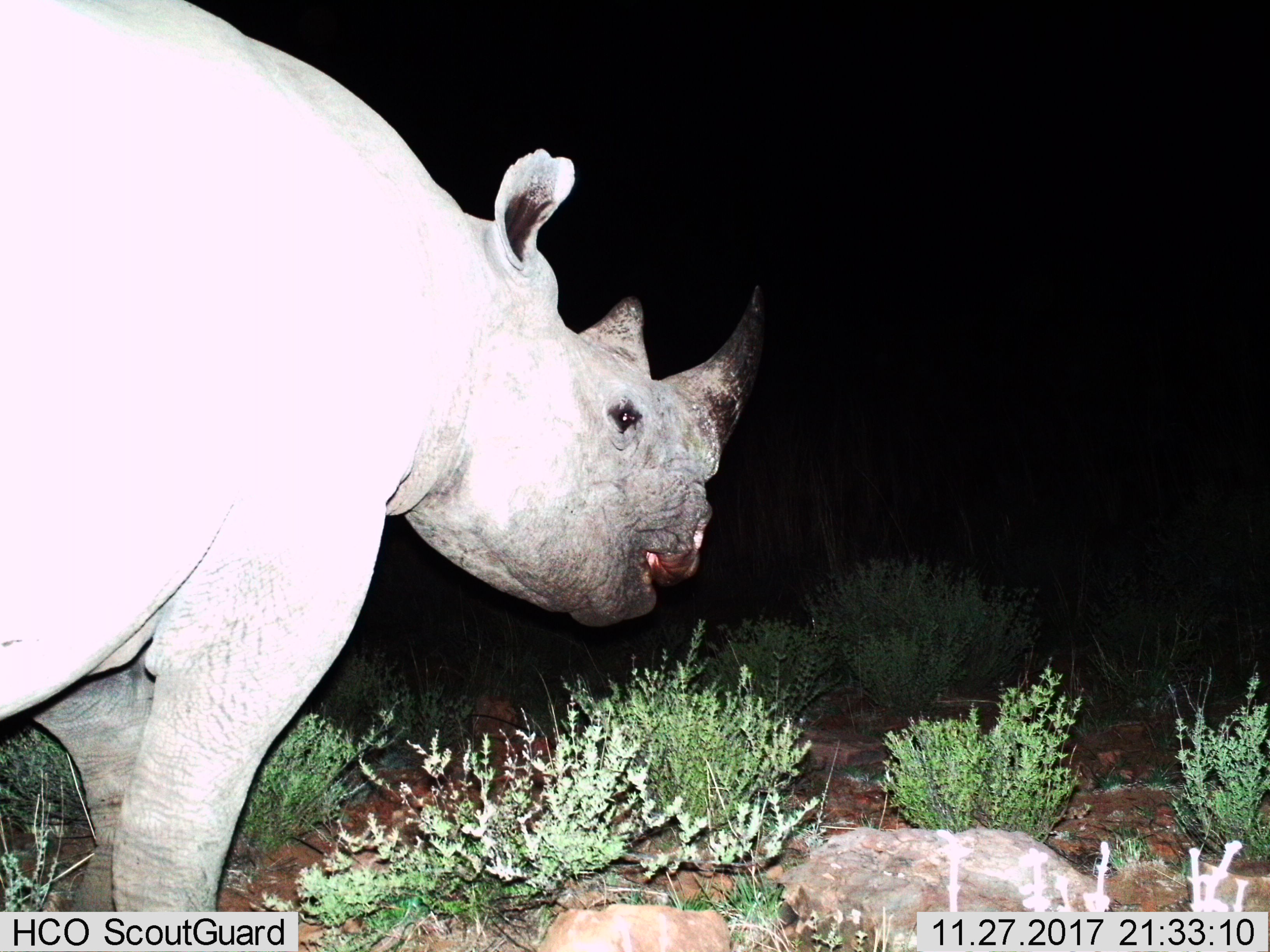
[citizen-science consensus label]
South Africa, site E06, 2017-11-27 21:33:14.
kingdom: Animalia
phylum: Chordata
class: Mammalia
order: Perissodactyla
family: Rhinocerotidae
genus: Ceratotherium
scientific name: Ceratotherium simum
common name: white rhinoceros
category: rhinoceroswhite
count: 1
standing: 50%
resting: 0%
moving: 50%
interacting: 0%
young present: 0%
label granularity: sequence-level